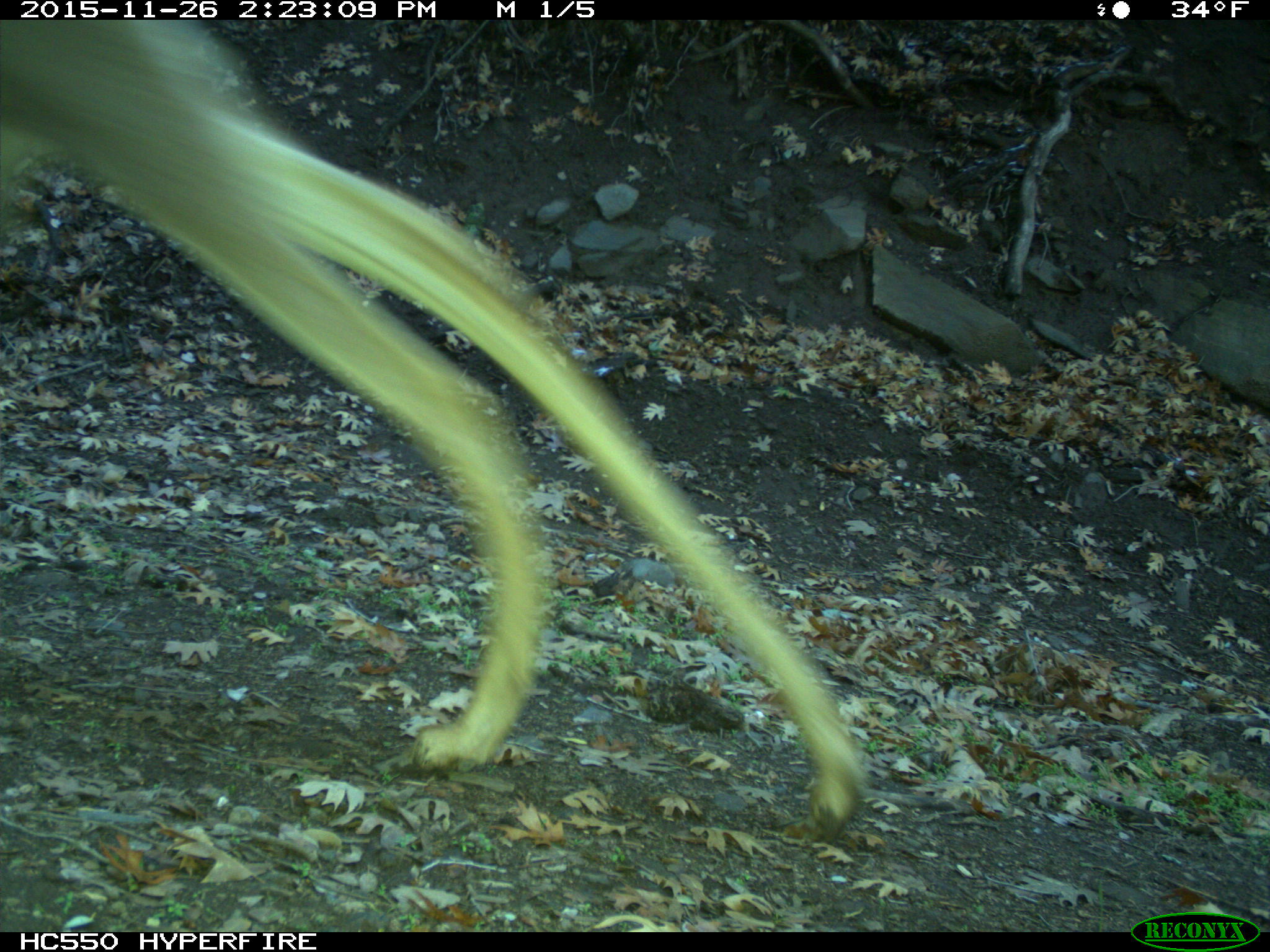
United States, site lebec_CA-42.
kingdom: Animalia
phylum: Chordata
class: Mammalia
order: Artiodactyla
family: Cervidae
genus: Odocoileus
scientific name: Odocoileus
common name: deer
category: unidentified deer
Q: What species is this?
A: Unidentified deer (deer) (Odocoileus).